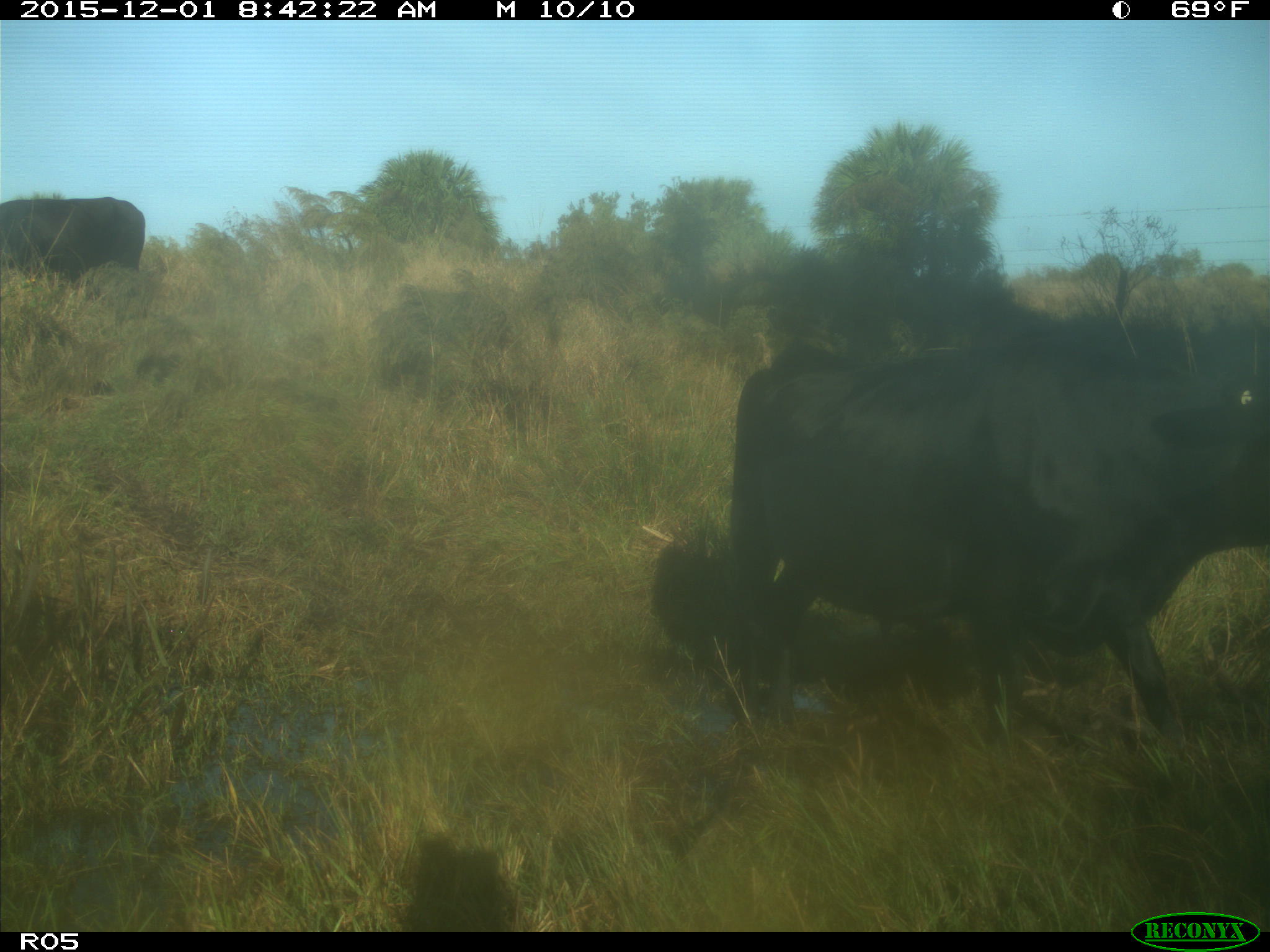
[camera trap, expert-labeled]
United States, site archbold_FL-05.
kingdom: Animalia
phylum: Chordata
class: Mammalia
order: Artiodactyla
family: Bovidae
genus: Bos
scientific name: Bos taurus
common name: domestic cow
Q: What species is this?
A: Bos taurus (domestic cow).